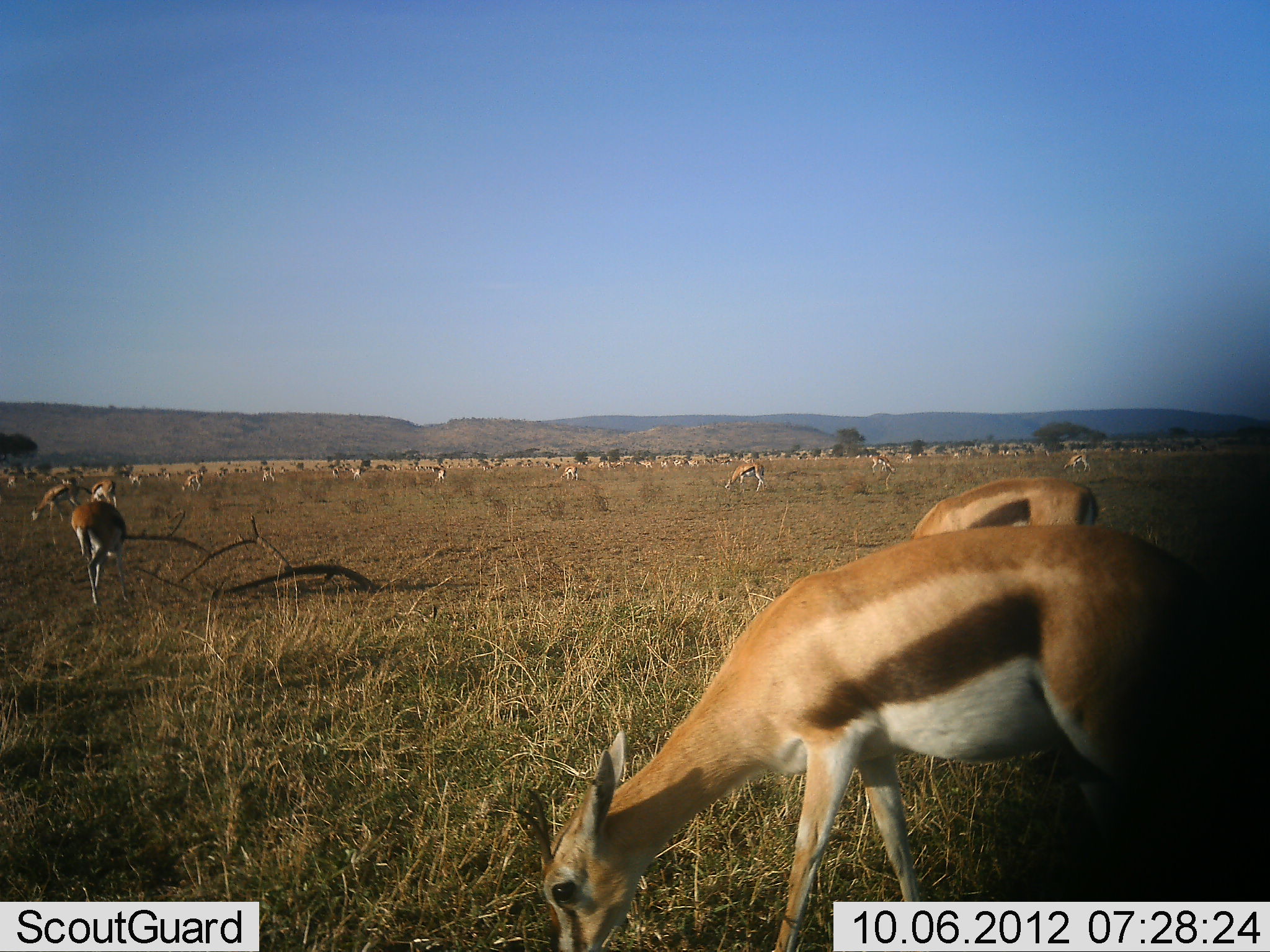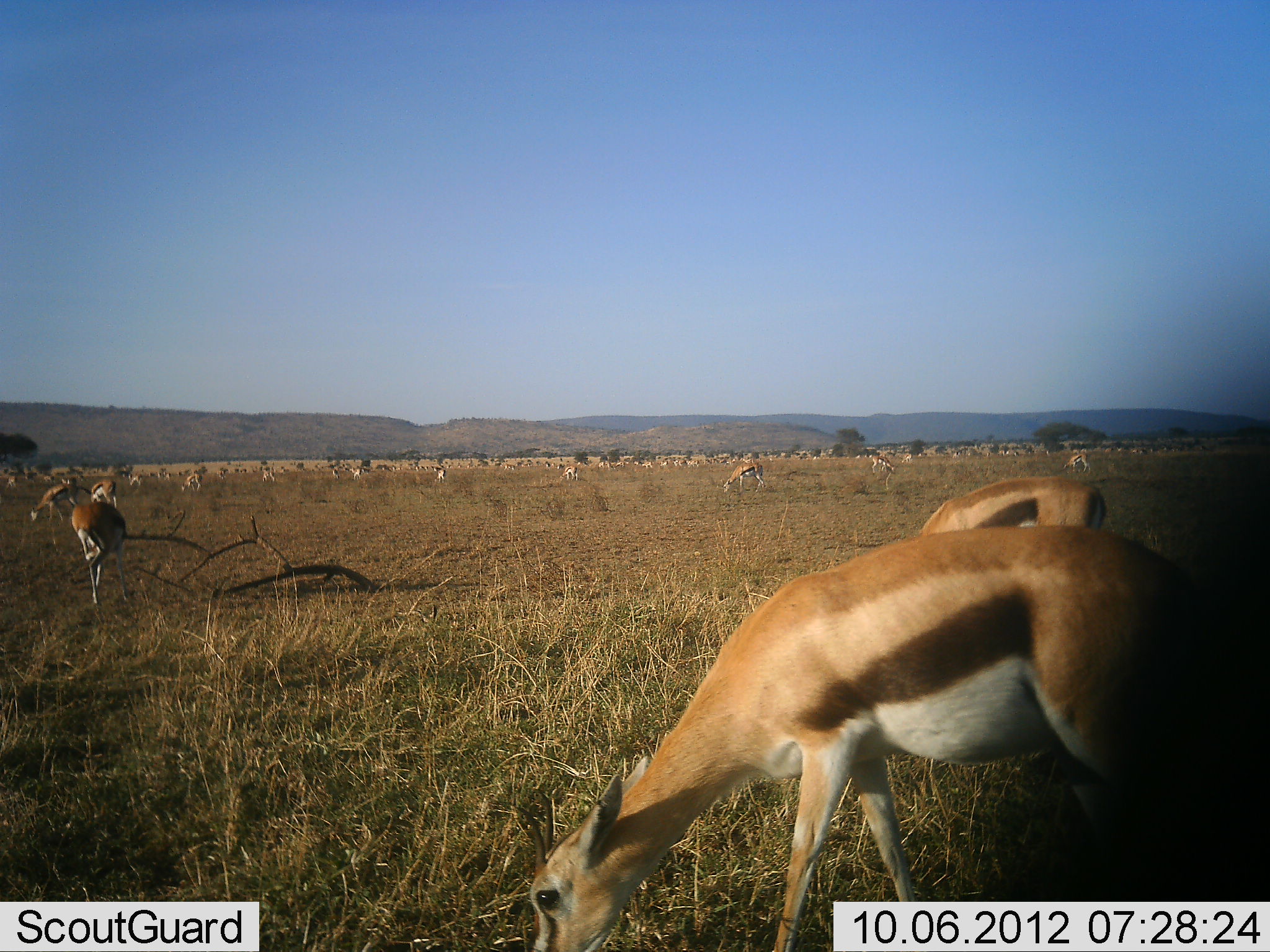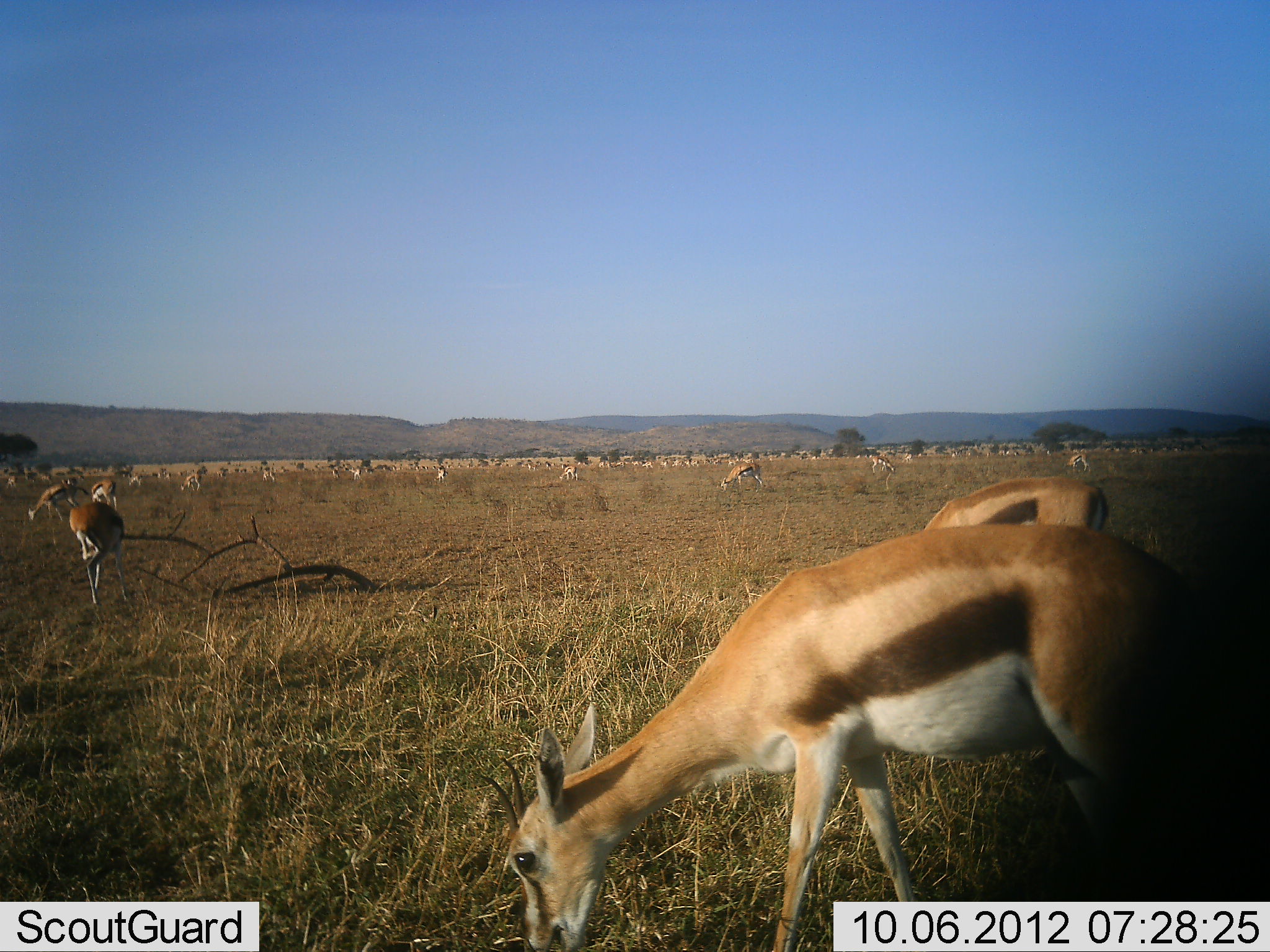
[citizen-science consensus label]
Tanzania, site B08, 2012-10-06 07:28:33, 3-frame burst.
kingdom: Animalia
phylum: Chordata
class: Mammalia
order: Artiodactyla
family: Bovidae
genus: Eudorcas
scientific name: Eudorcas thomsonii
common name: thomson's gazelle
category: gazellethomsons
Gazellethomsons (thomson's gazelle) (Eudorcas thomsonii), count 11-50. Behavior (volunteer vote fractions): standing 70%, resting 10%, moving 50%, interacting 10%. Young present (vote fraction): 0%. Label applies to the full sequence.